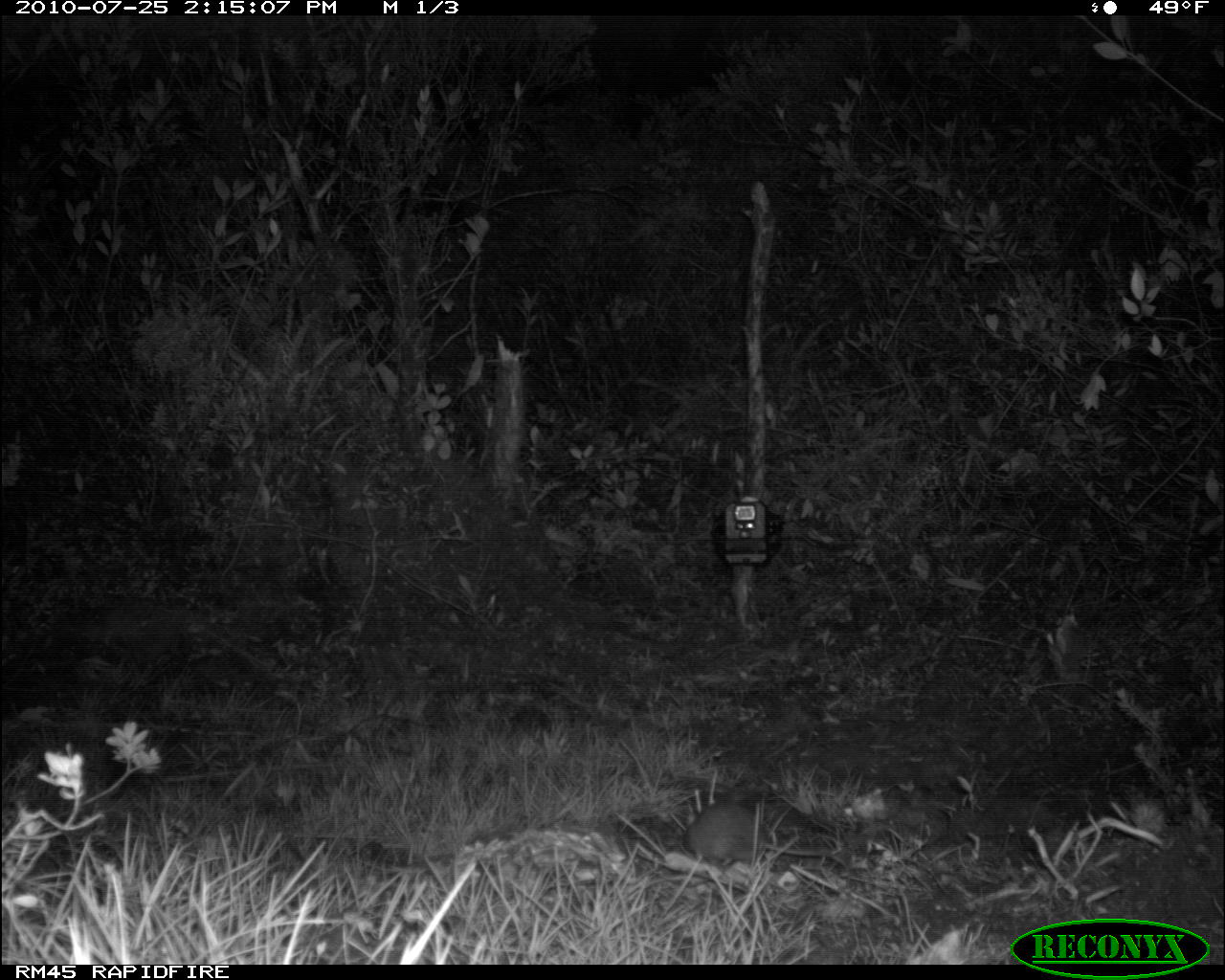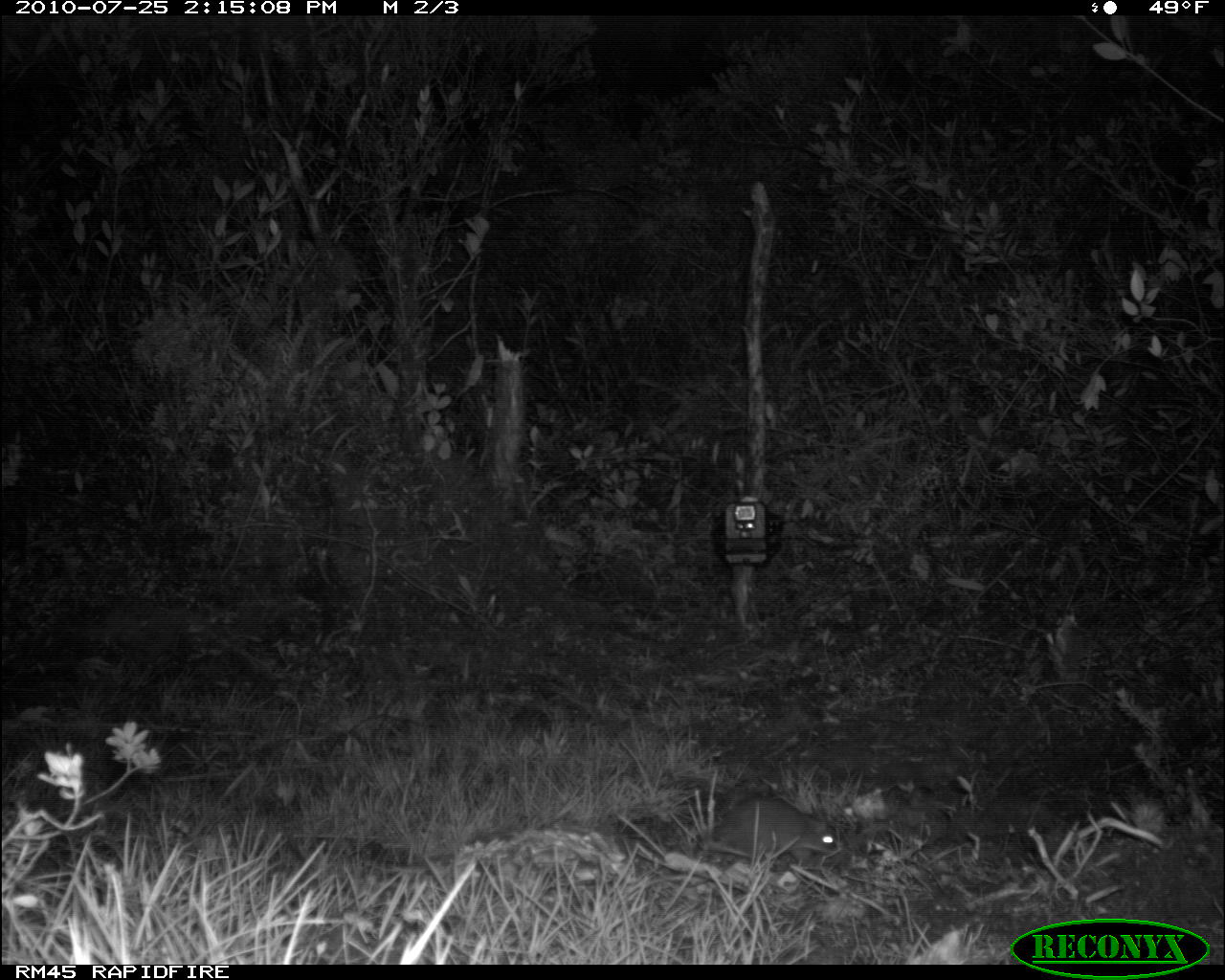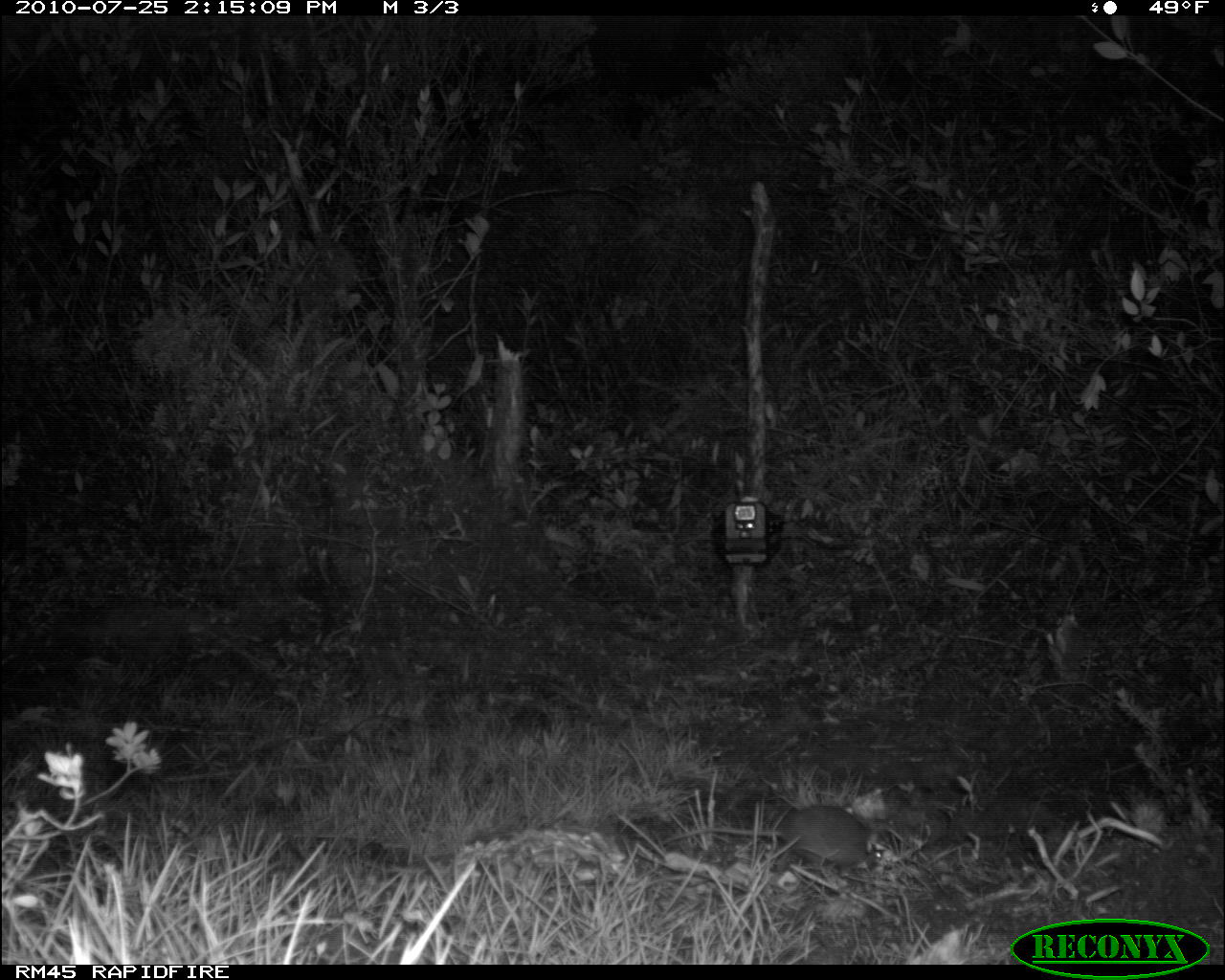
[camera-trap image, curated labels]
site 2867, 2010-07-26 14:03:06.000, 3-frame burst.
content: unidentified animal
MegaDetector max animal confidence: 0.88